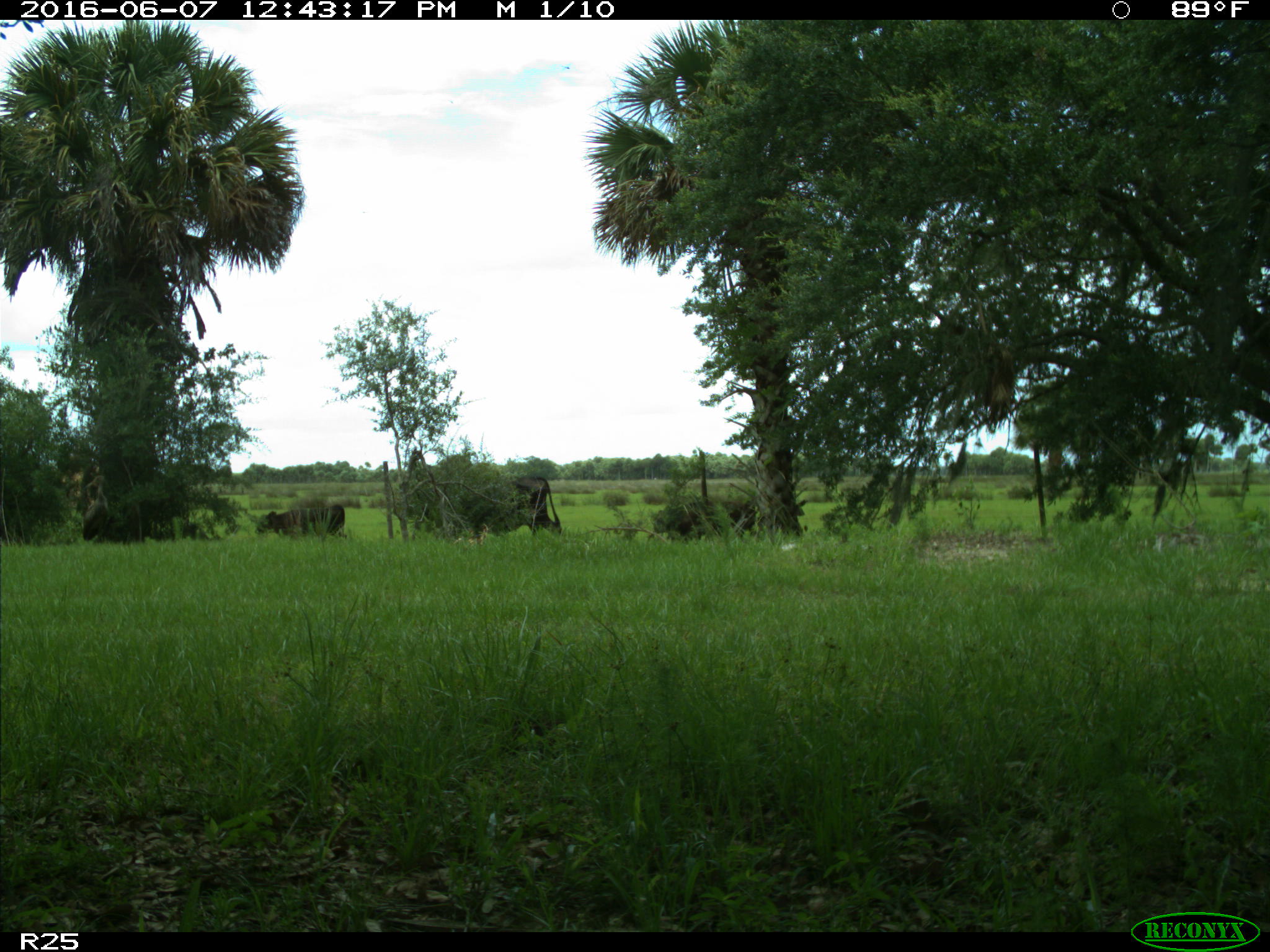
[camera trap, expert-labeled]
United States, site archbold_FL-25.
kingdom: Animalia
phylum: Chordata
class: Mammalia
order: Artiodactyla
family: Bovidae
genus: Bos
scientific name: Bos taurus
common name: domestic cow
Bos taurus (domestic cow).